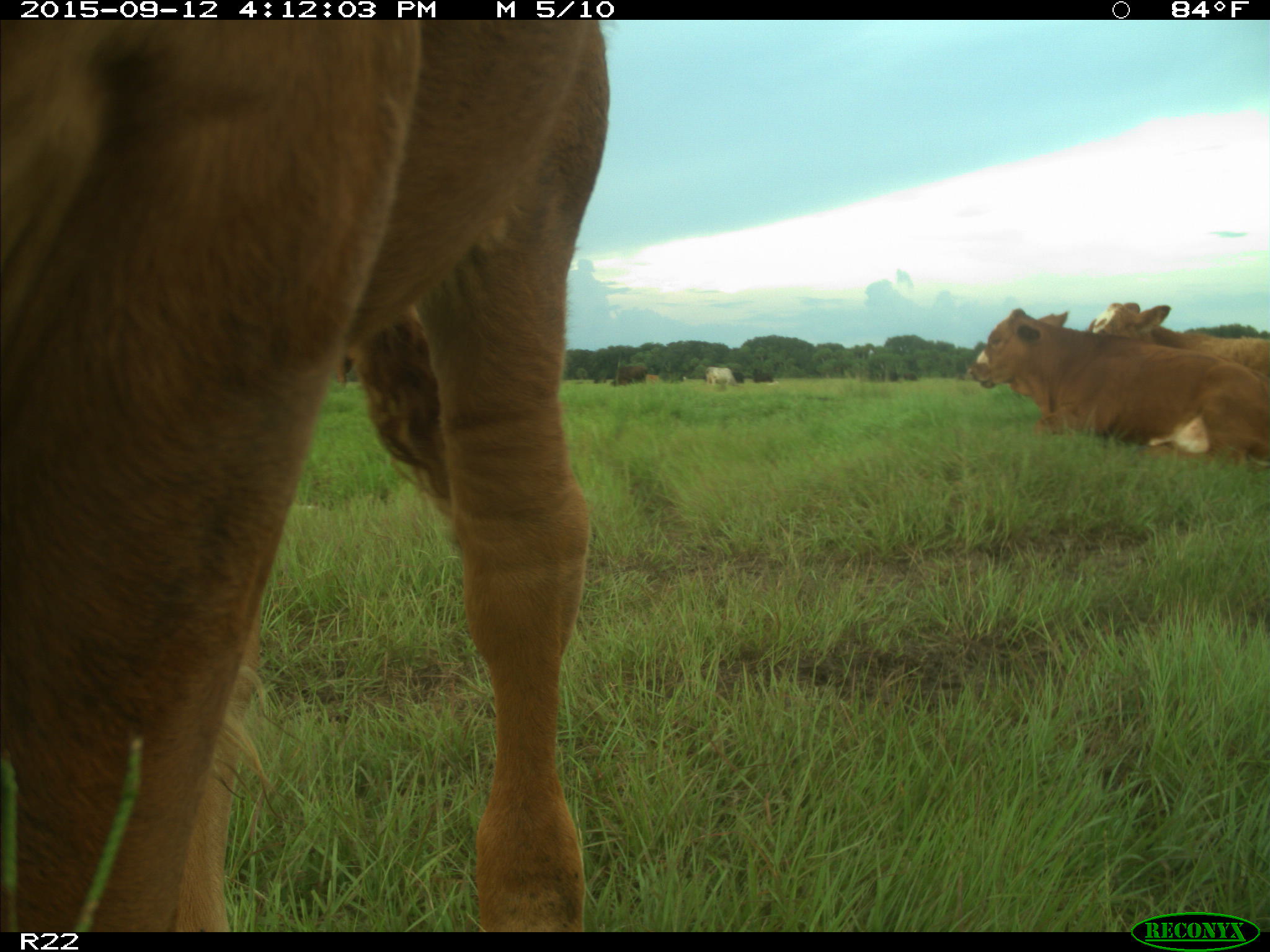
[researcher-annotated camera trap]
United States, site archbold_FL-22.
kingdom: Animalia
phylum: Chordata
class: Mammalia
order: Artiodactyla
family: Bovidae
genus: Bos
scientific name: Bos taurus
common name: domestic cow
Bos taurus (domestic cow).